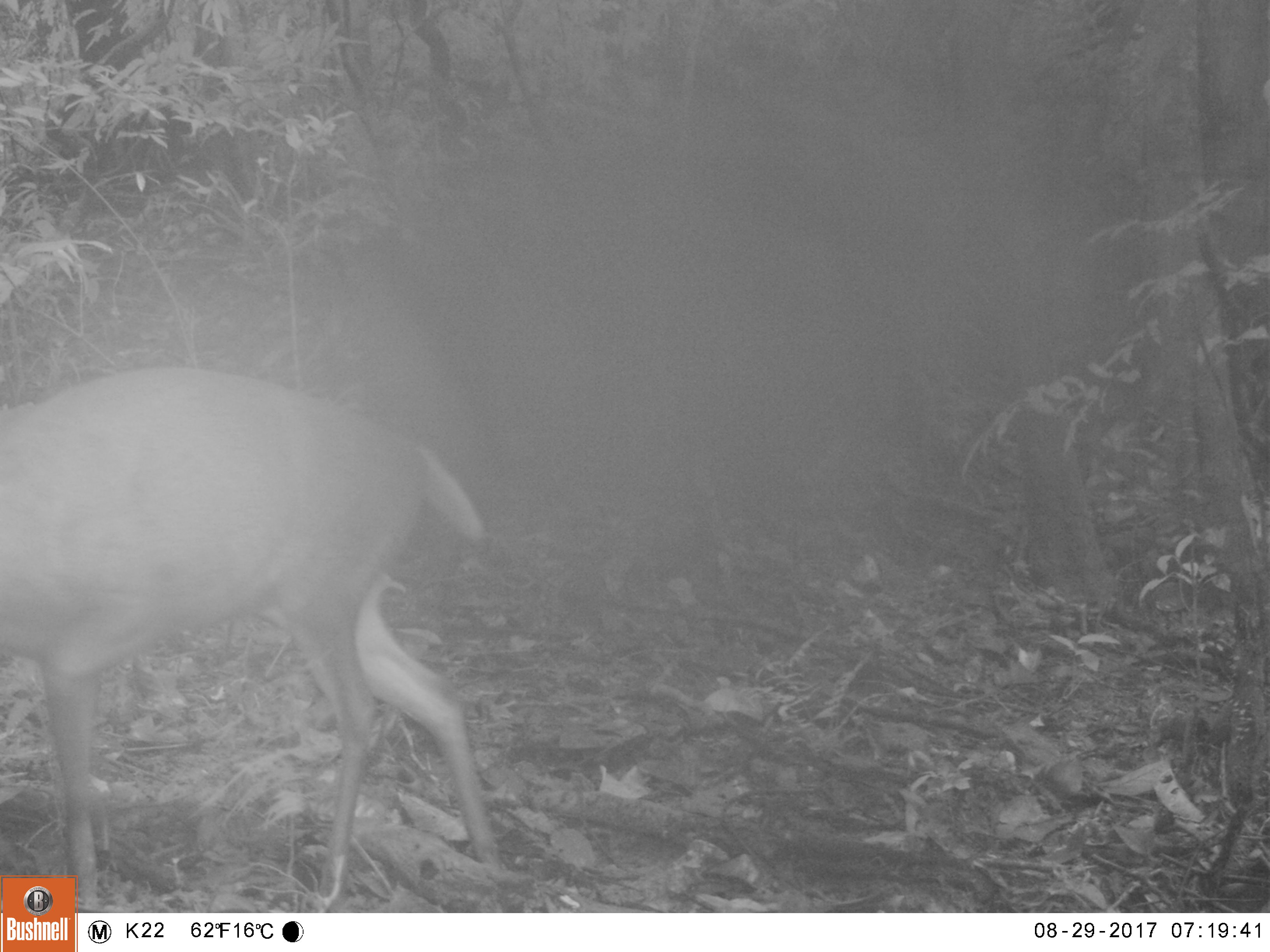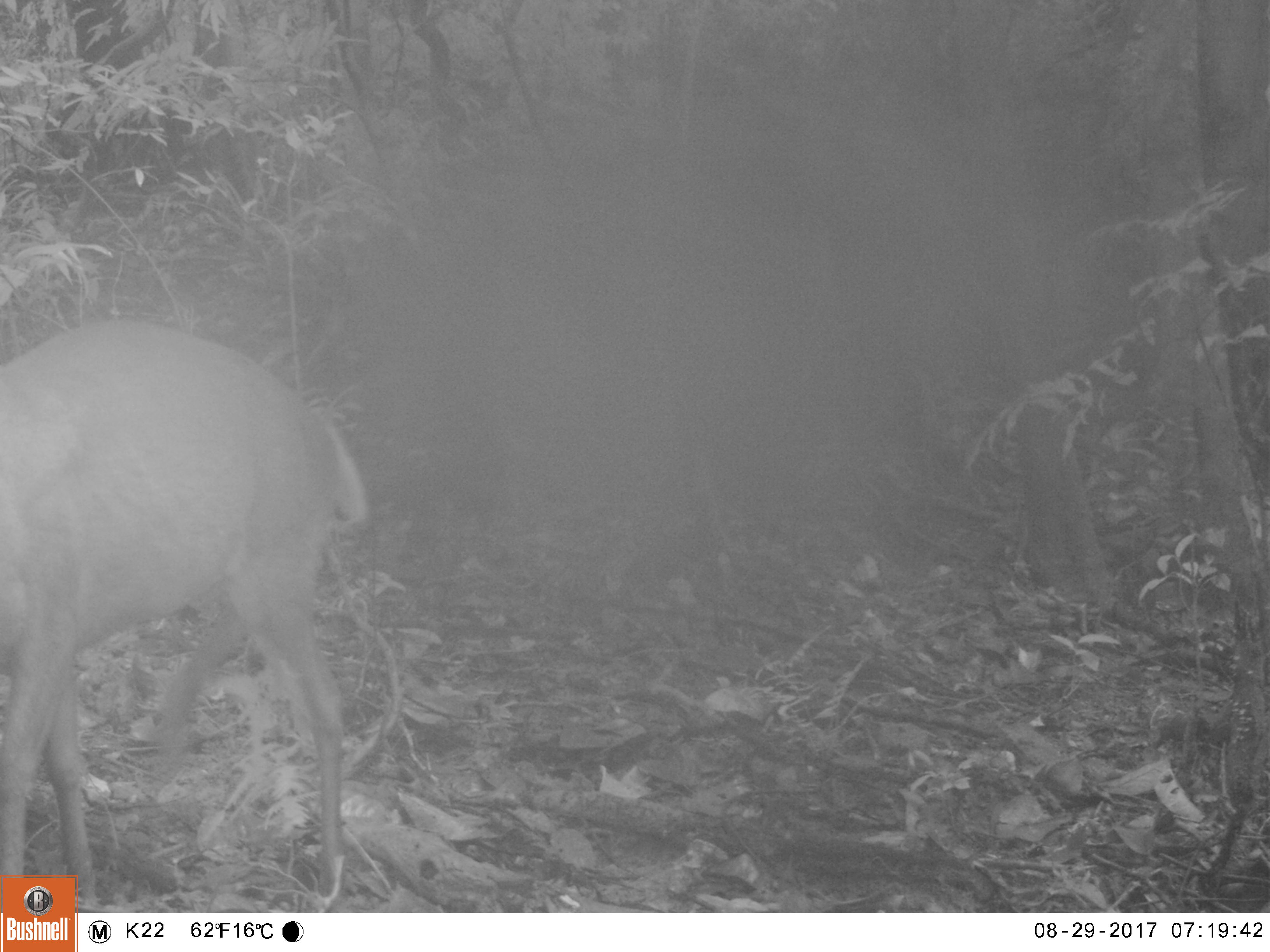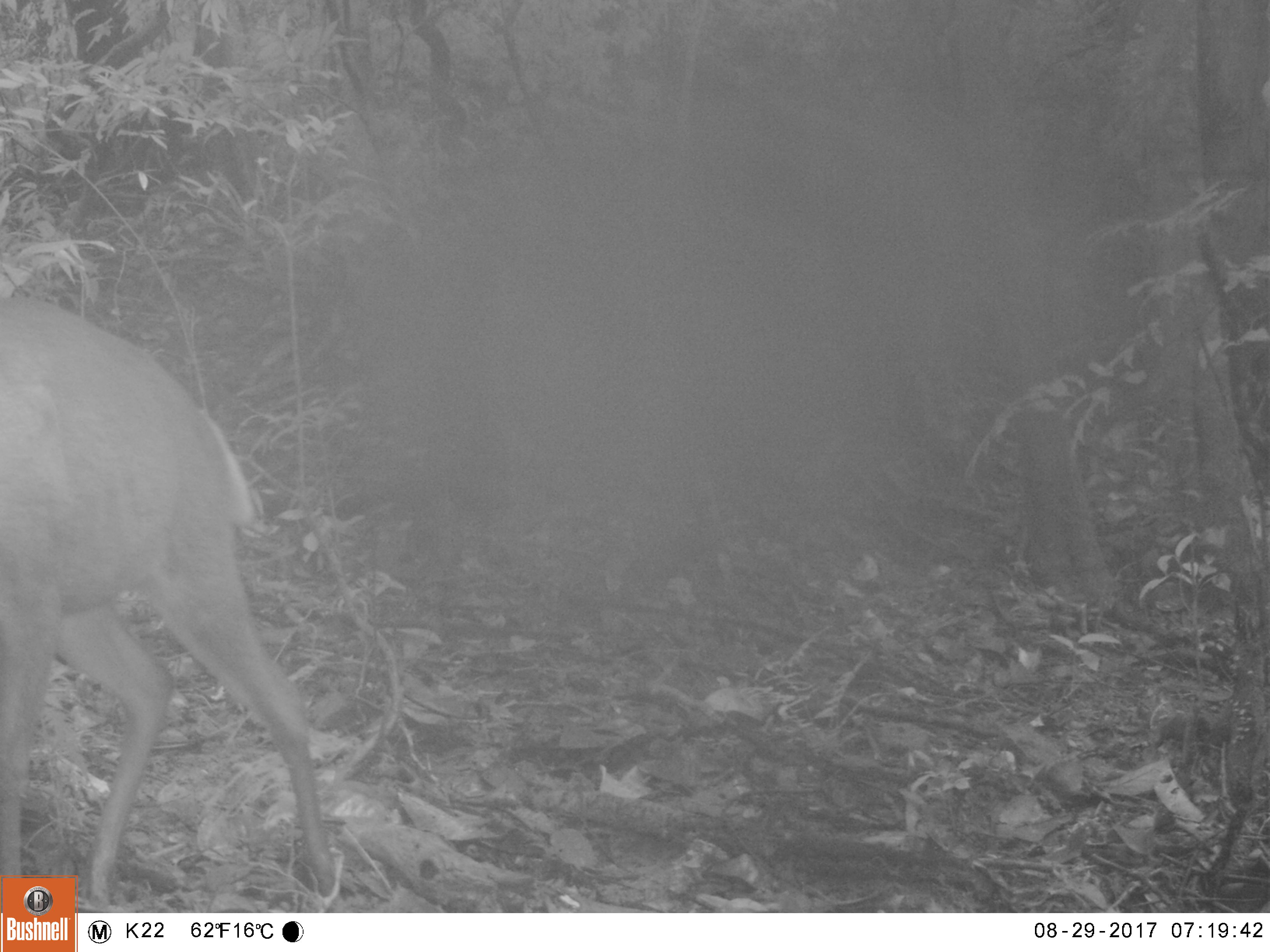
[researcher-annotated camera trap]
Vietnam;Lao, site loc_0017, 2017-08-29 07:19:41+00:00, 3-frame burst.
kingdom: Animalia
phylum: Chordata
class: Mammalia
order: Artiodactyla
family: Cervidae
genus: Muntiacus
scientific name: Muntiacus rooseveltorum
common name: roosevelt's muntjac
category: roosevelts muntjac group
Roosevelts muntjac group (roosevelt's muntjac) (Muntiacus rooseveltorum). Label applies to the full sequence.